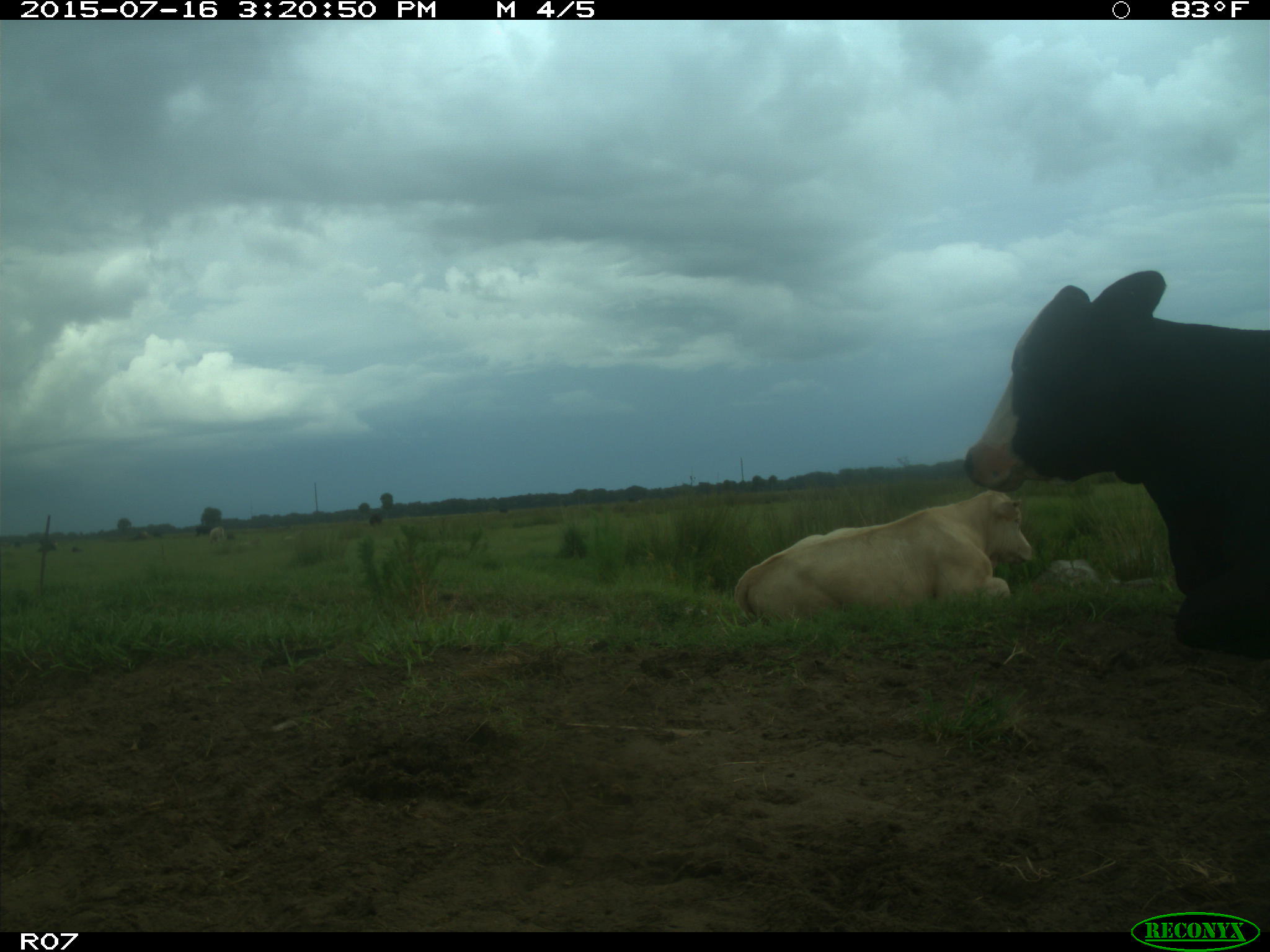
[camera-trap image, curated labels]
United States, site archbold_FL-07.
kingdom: Animalia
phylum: Chordata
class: Mammalia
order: Artiodactyla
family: Bovidae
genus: Bos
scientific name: Bos taurus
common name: domestic cow